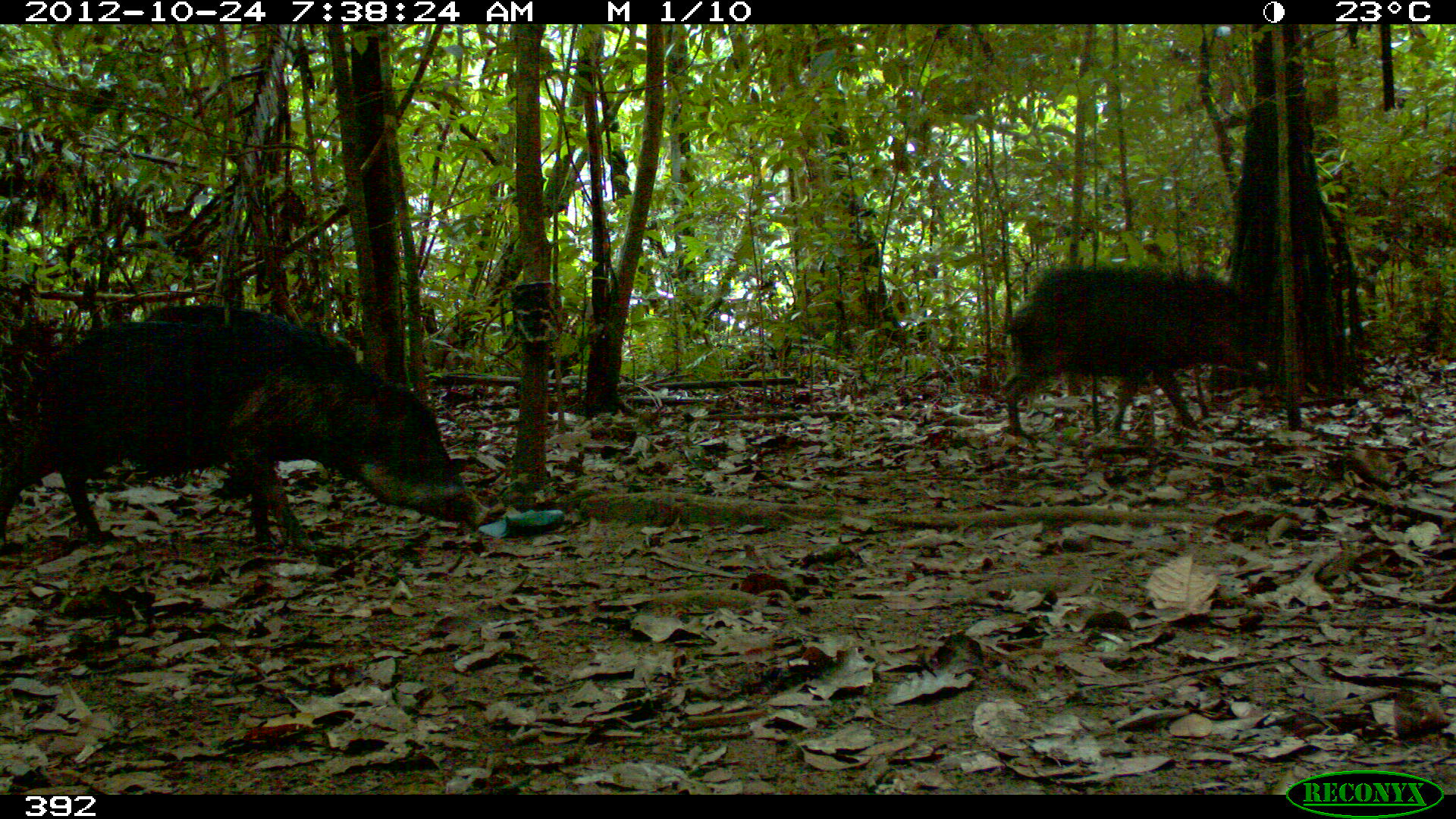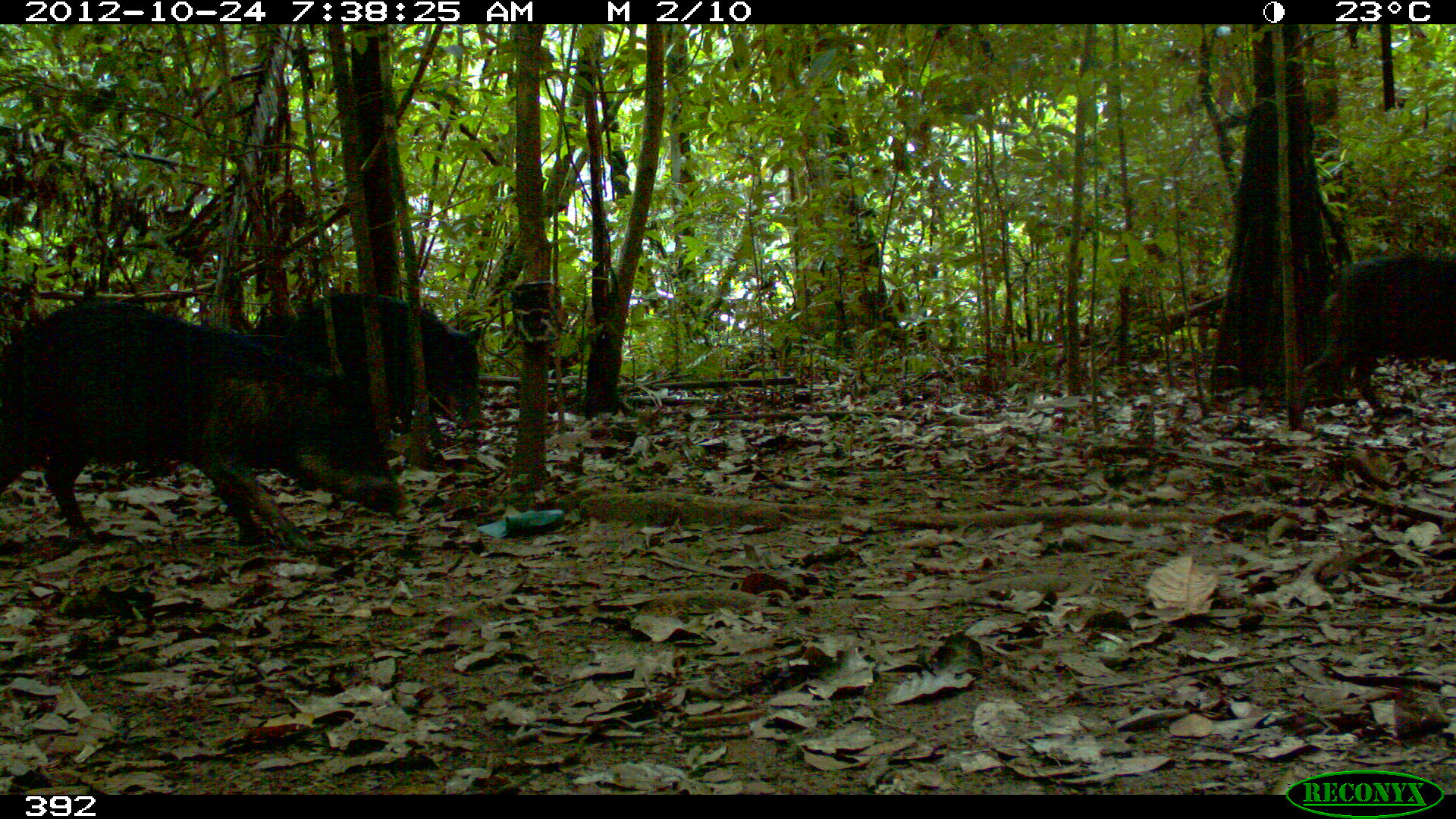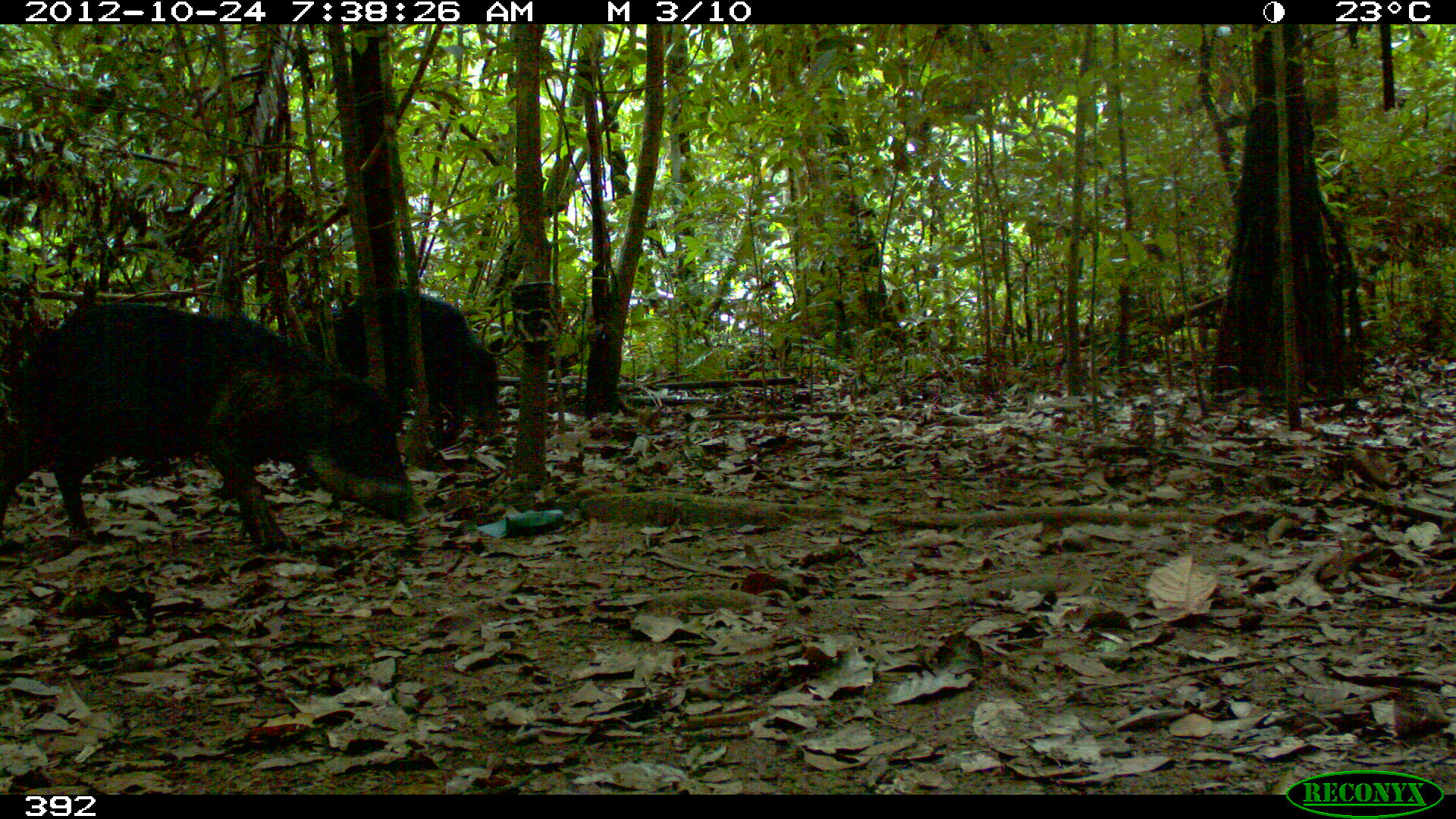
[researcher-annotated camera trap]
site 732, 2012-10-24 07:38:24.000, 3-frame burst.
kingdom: Animalia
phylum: Chordata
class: Mammalia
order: Artiodactyla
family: Tayassuidae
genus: Tayassu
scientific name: Tayassu pecari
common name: white-lipped peccary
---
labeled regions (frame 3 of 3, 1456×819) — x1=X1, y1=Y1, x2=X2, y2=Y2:
tayassu pecari: x1=0, y1=300, x2=431, y2=545; x1=334, y1=291, x2=507, y2=444